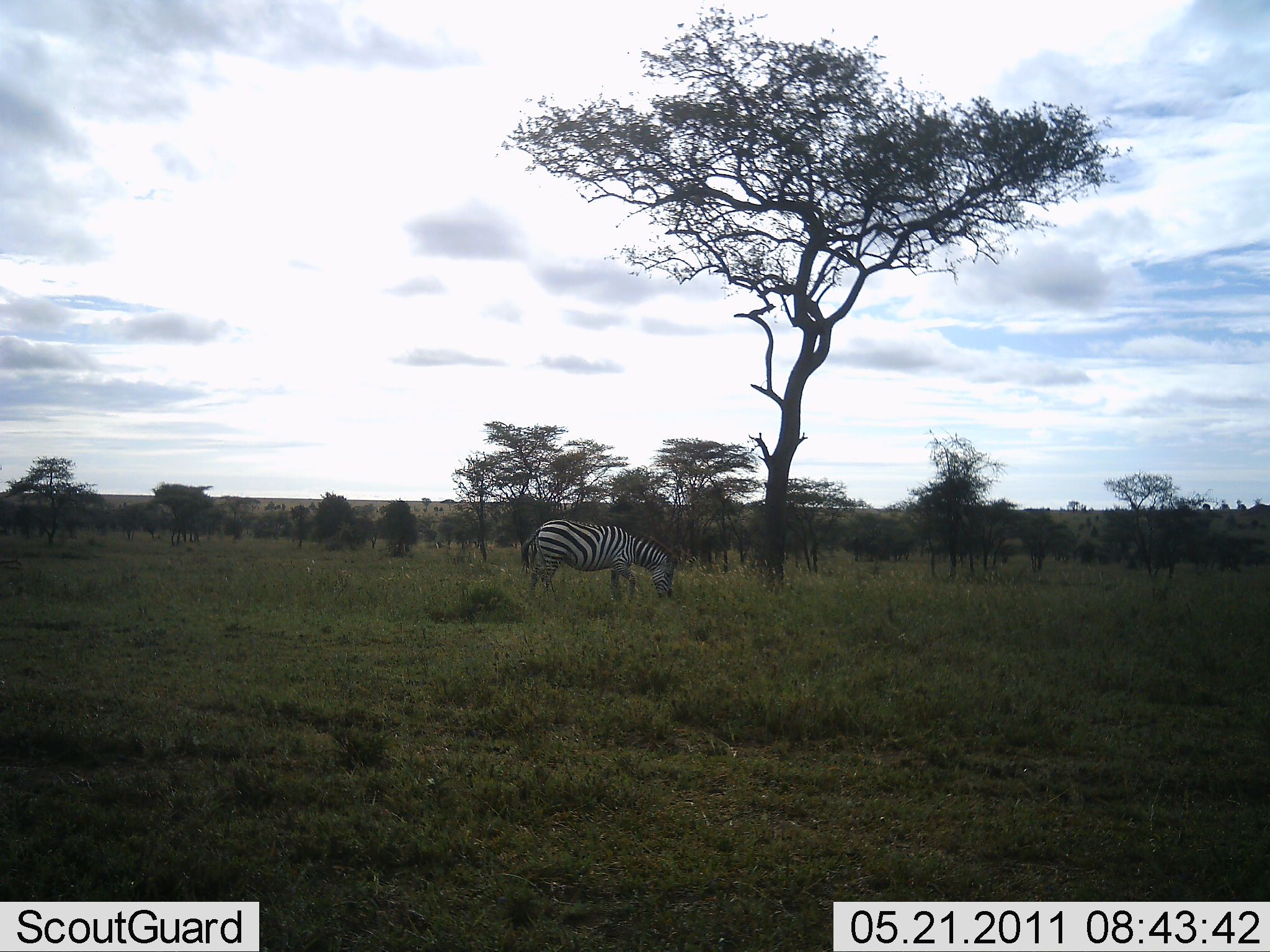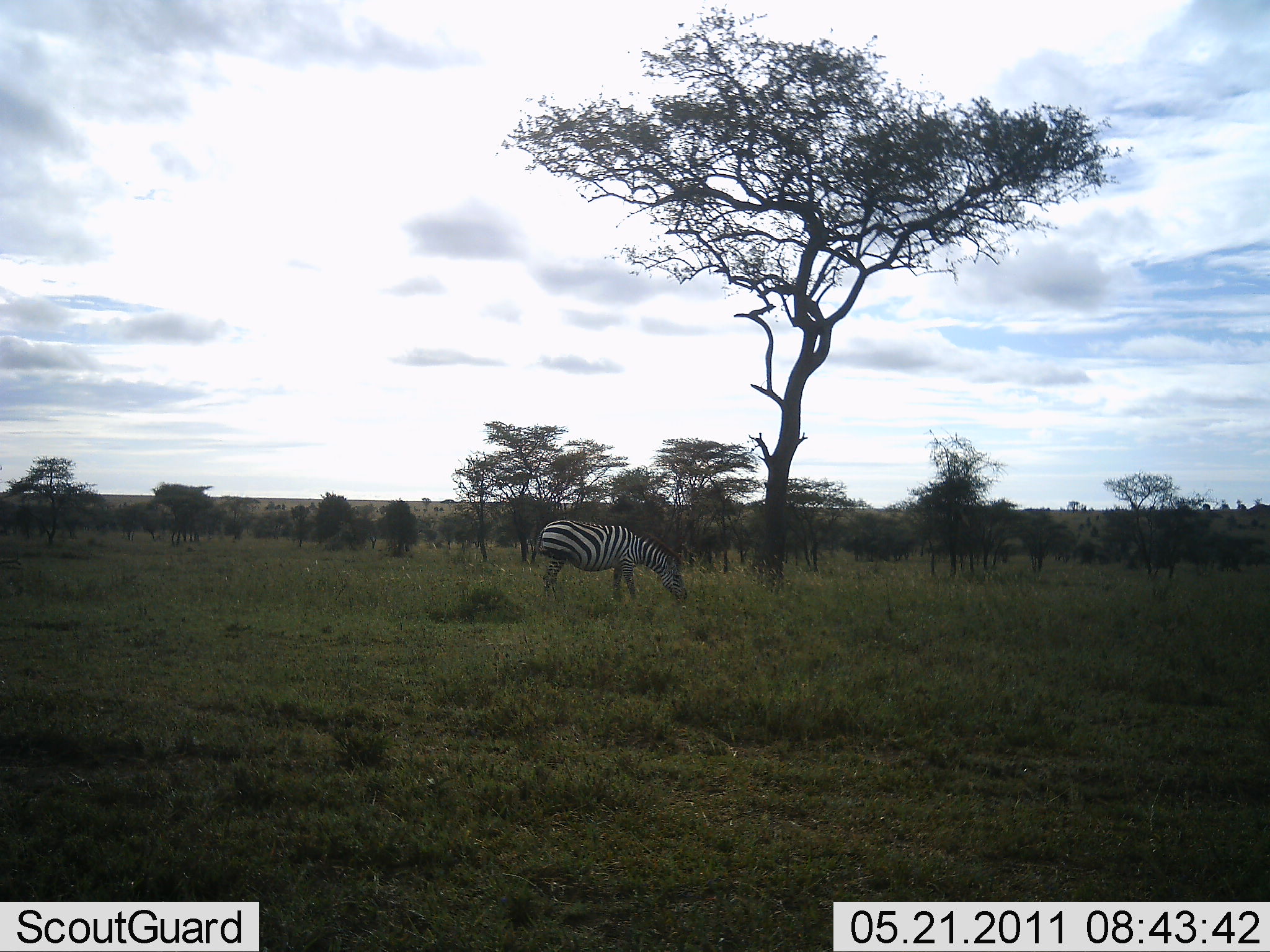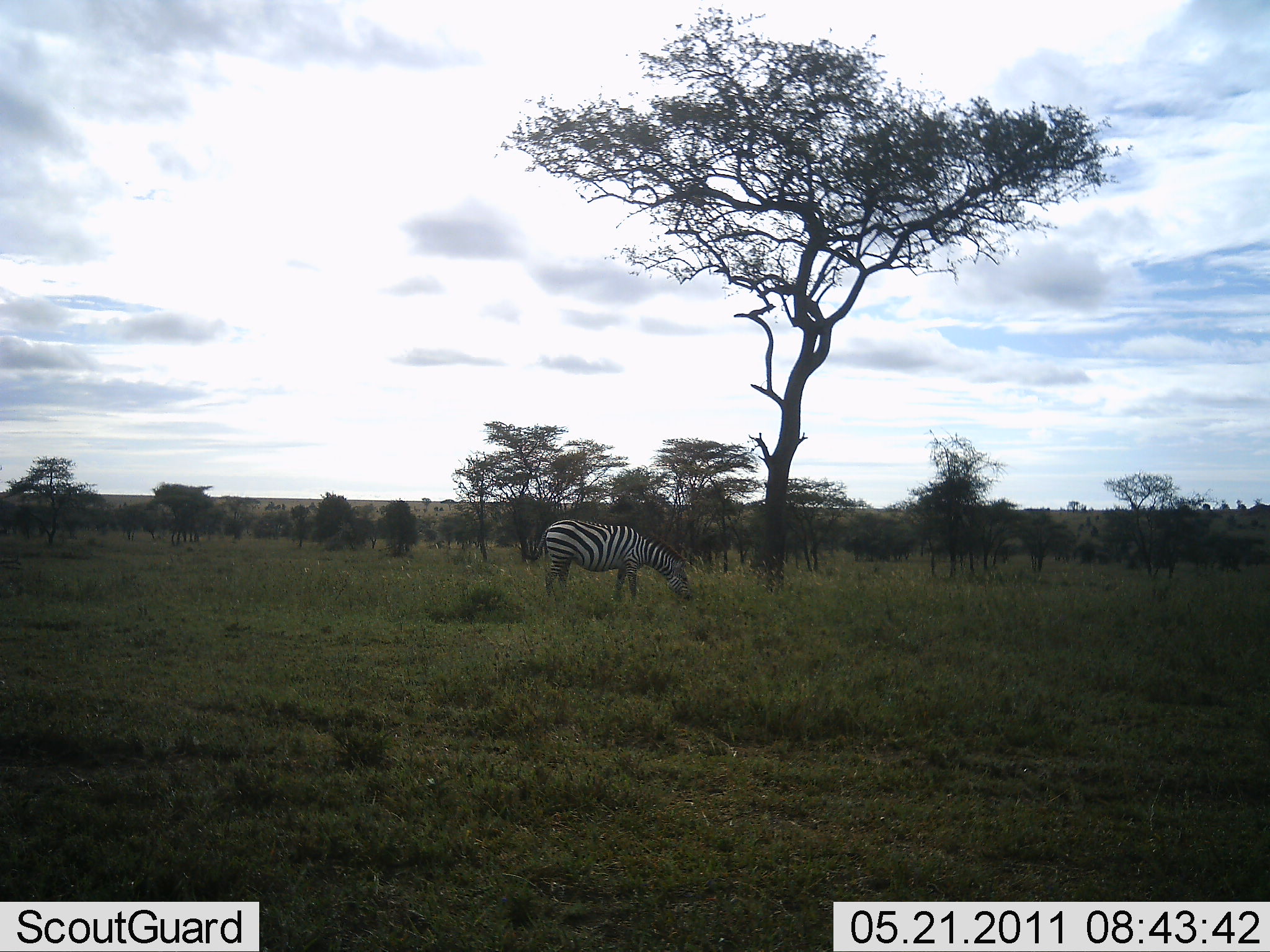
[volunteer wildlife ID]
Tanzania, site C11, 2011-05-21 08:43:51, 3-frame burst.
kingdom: Animalia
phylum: Chordata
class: Mammalia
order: Perissodactyla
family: Equidae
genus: Equus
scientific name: Equus quagga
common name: plains zebra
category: zebra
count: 1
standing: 25%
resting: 0%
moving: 0%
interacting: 0%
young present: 0%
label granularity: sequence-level